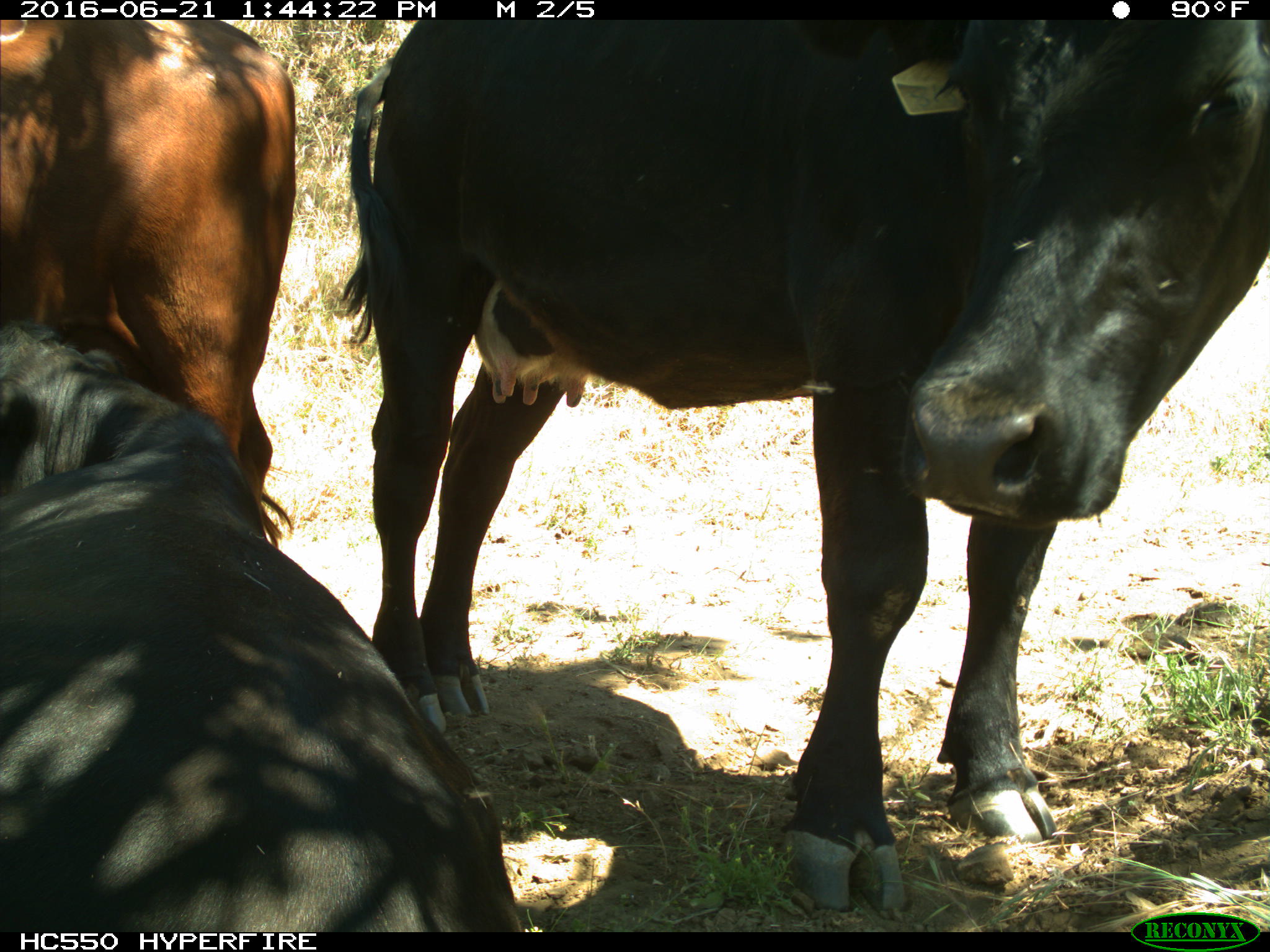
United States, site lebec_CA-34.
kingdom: Animalia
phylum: Chordata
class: Mammalia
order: Artiodactyla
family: Bovidae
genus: Bos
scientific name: Bos taurus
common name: domestic cow